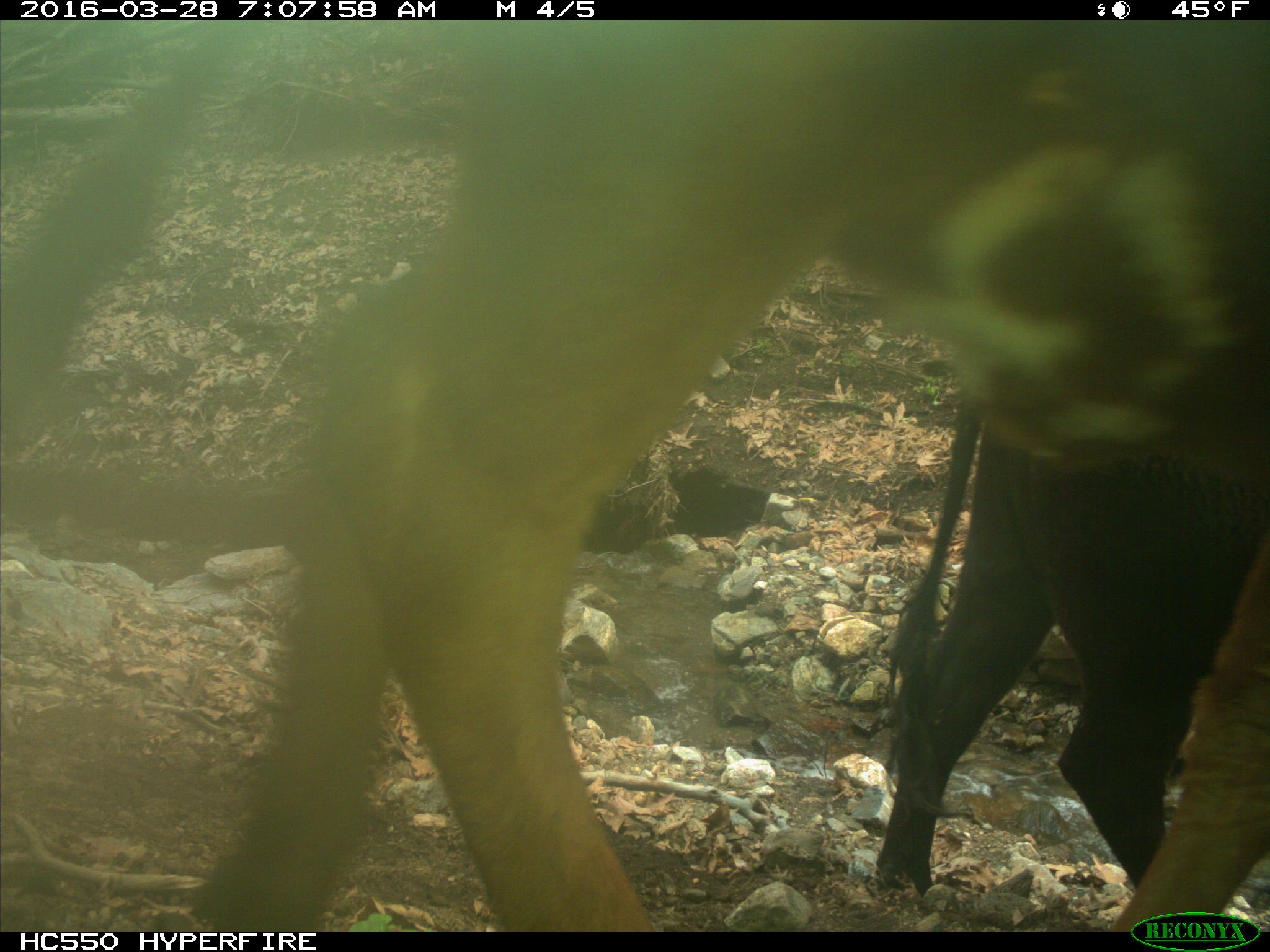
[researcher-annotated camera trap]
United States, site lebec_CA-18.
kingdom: Animalia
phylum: Chordata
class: Mammalia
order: Artiodactyla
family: Bovidae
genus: Bos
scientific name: Bos taurus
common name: domestic cow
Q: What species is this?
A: Bos taurus (domestic cow).